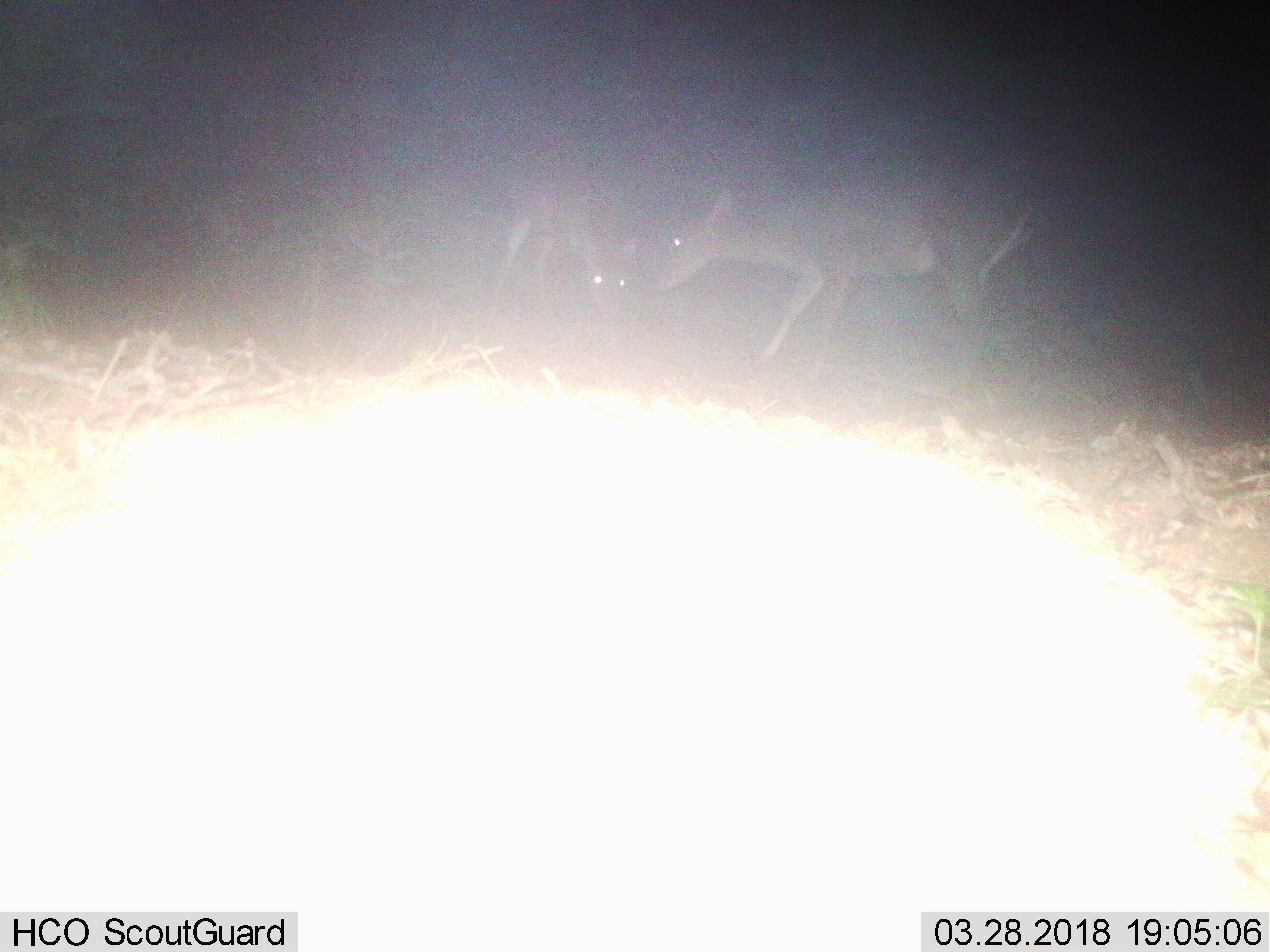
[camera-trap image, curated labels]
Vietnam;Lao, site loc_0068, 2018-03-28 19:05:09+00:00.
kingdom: Animalia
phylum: Chordata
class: Mammalia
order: Artiodactyla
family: Cervidae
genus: Muntiacus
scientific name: Muntiacus vuquangensis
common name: large-antlered muntjac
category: large antlered muntjac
Large antlered muntjac (large-antlered muntjac) (Muntiacus vuquangensis). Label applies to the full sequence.